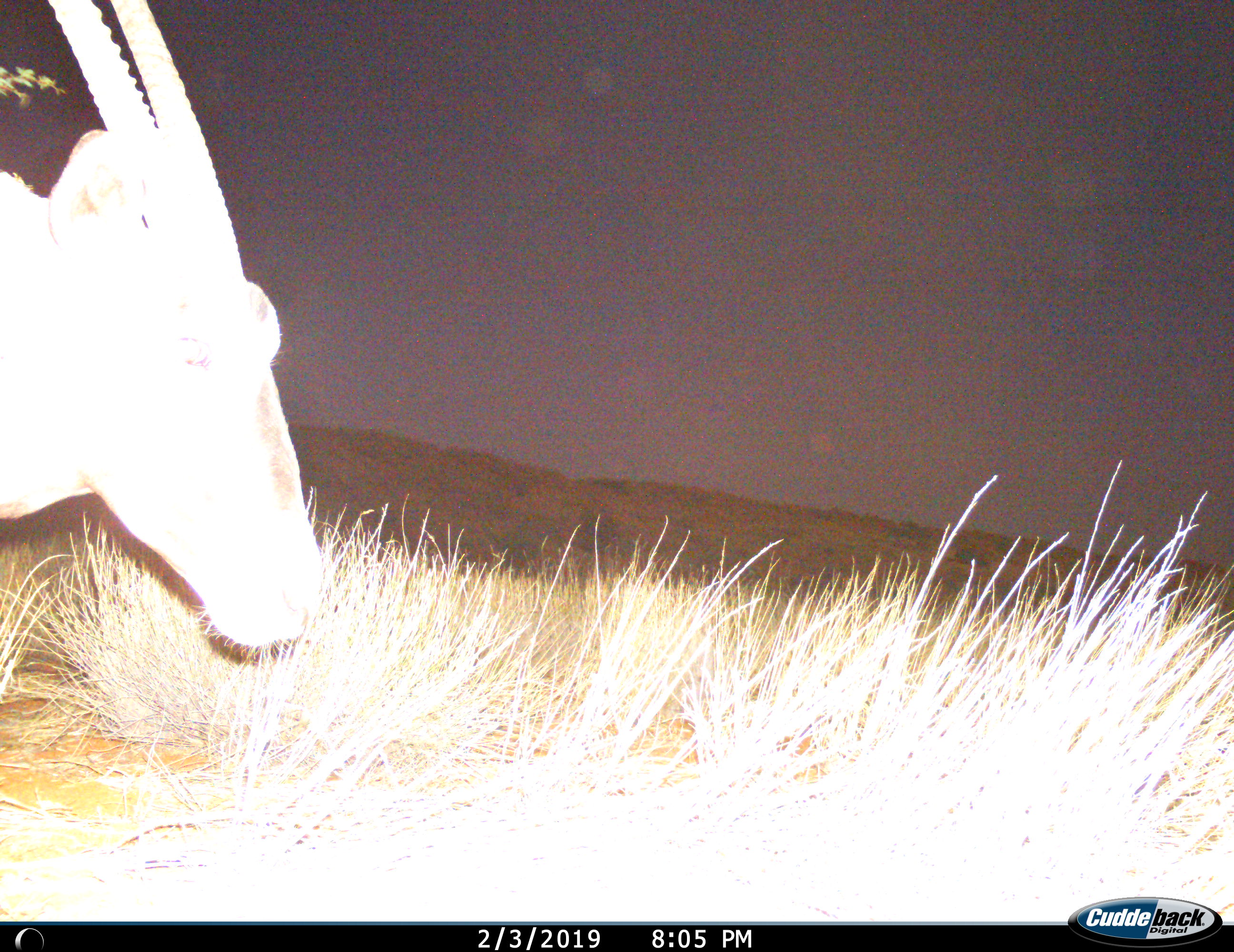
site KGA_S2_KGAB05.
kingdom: Animalia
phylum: Chordata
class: Mammalia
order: Artiodactyla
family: Bovidae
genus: Oryx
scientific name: Oryx gazella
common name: gemsbok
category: oryx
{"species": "oryx (gemsbok) (Oryx gazella)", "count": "1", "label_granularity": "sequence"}